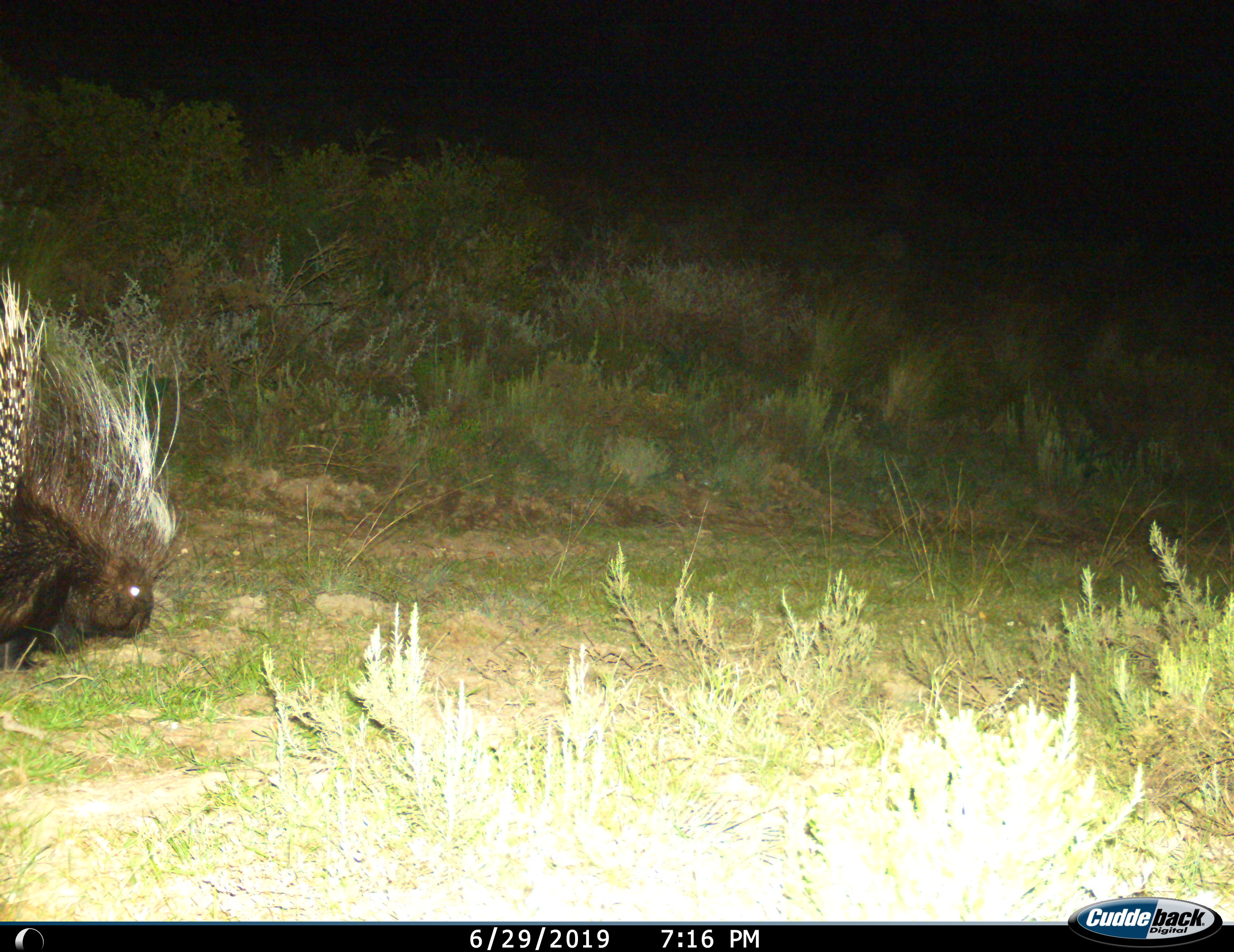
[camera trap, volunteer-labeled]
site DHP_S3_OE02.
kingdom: Animalia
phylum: Chordata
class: Mammalia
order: Rodentia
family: Hystricidae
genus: Hystrix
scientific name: Hystrix cristata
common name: crested porcupine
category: porcupine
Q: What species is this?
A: Porcupine (crested porcupine) (Hystrix cristata).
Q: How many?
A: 1.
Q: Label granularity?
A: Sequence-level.